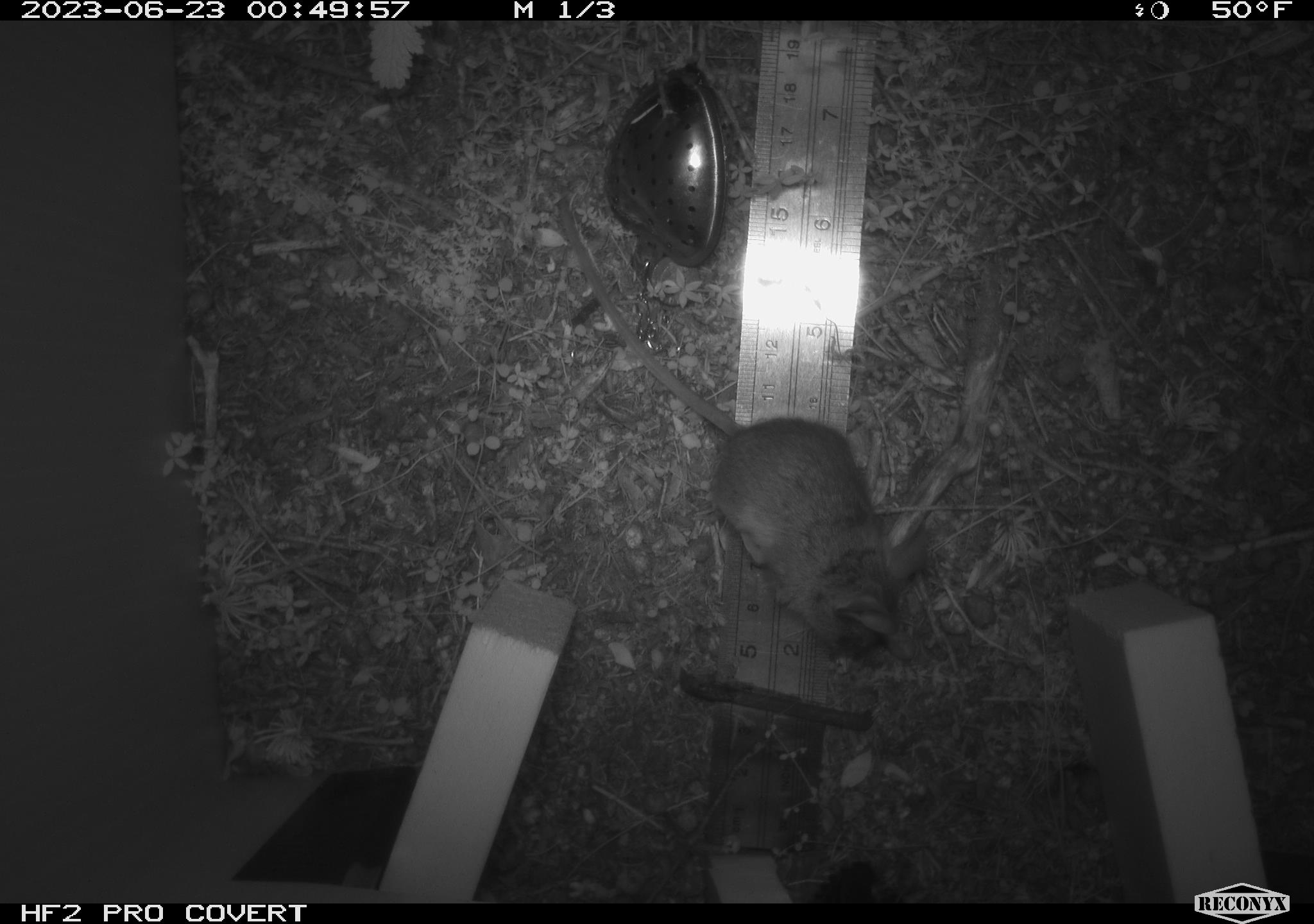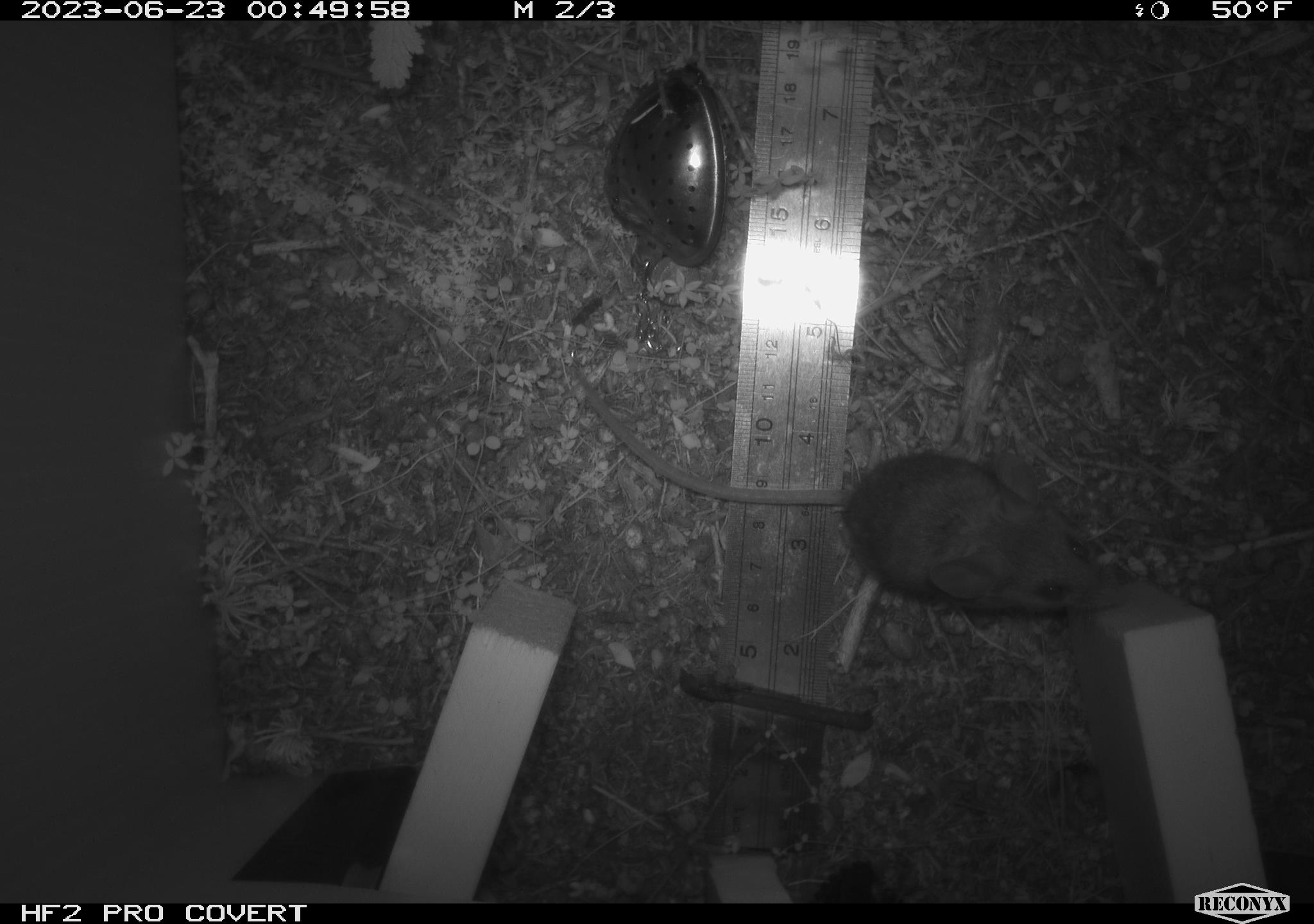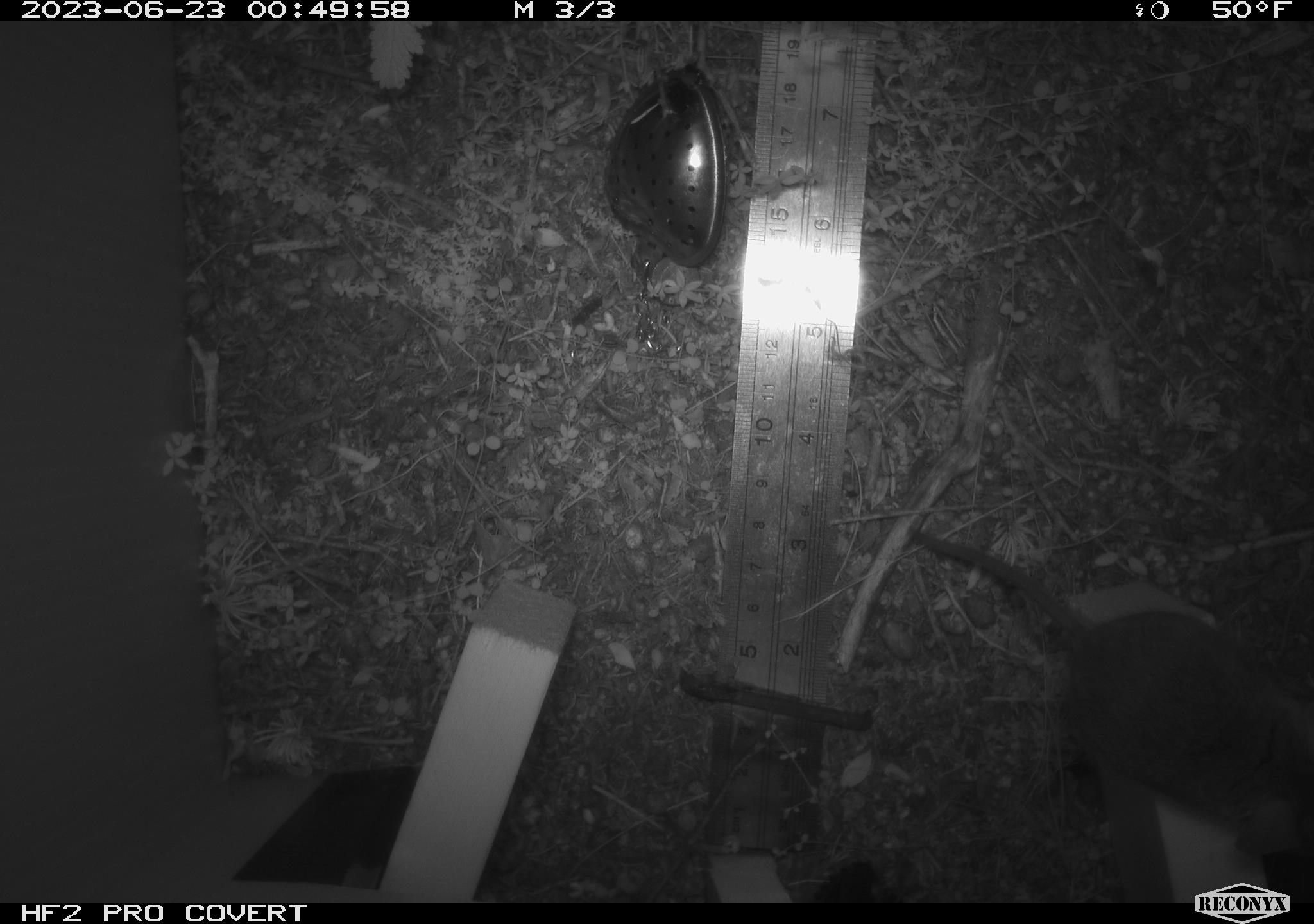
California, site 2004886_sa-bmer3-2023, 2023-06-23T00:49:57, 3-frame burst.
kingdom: Animalia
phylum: Chordata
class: Mammalia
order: Rodentia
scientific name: Rodentia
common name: mouse species